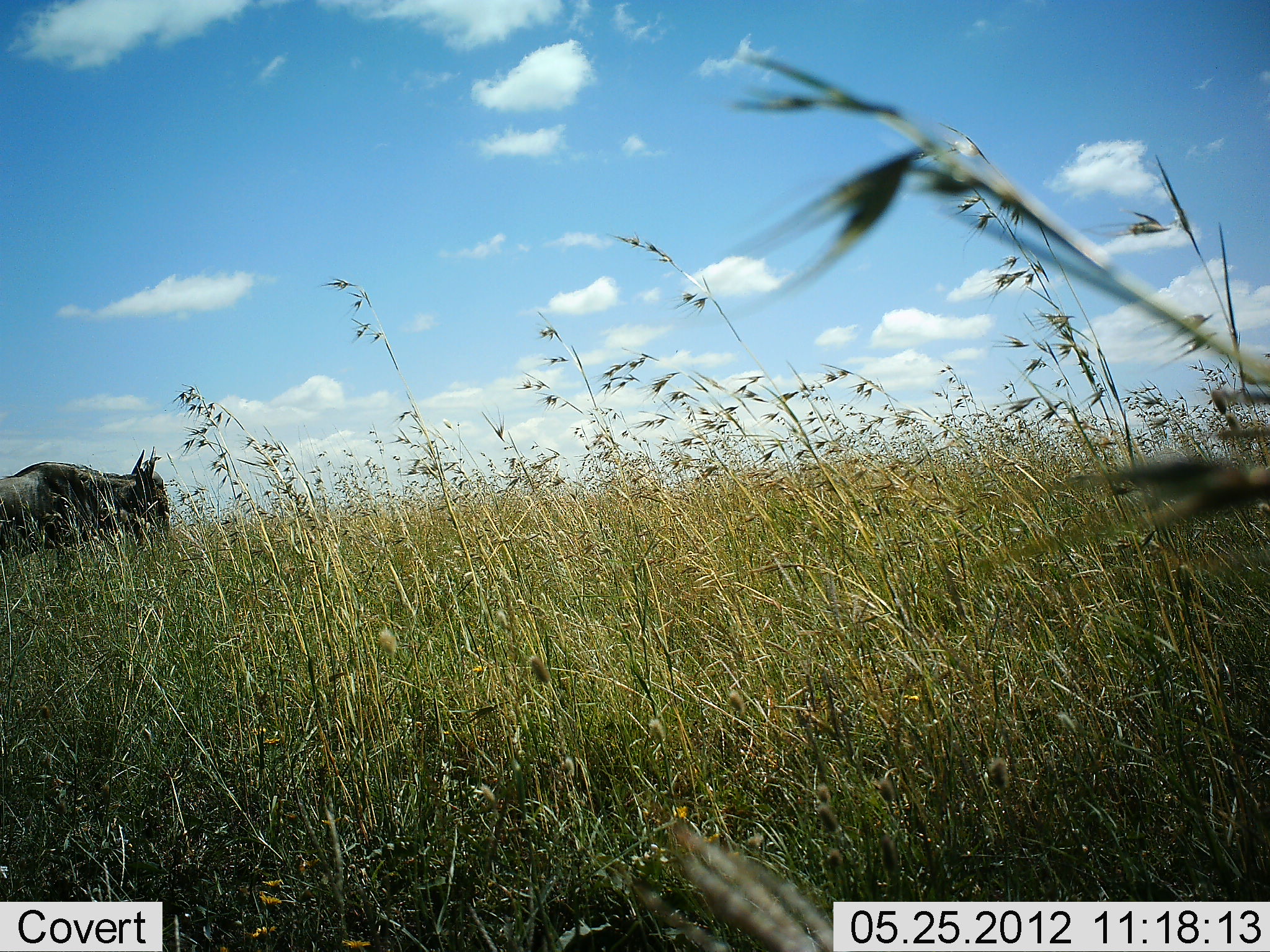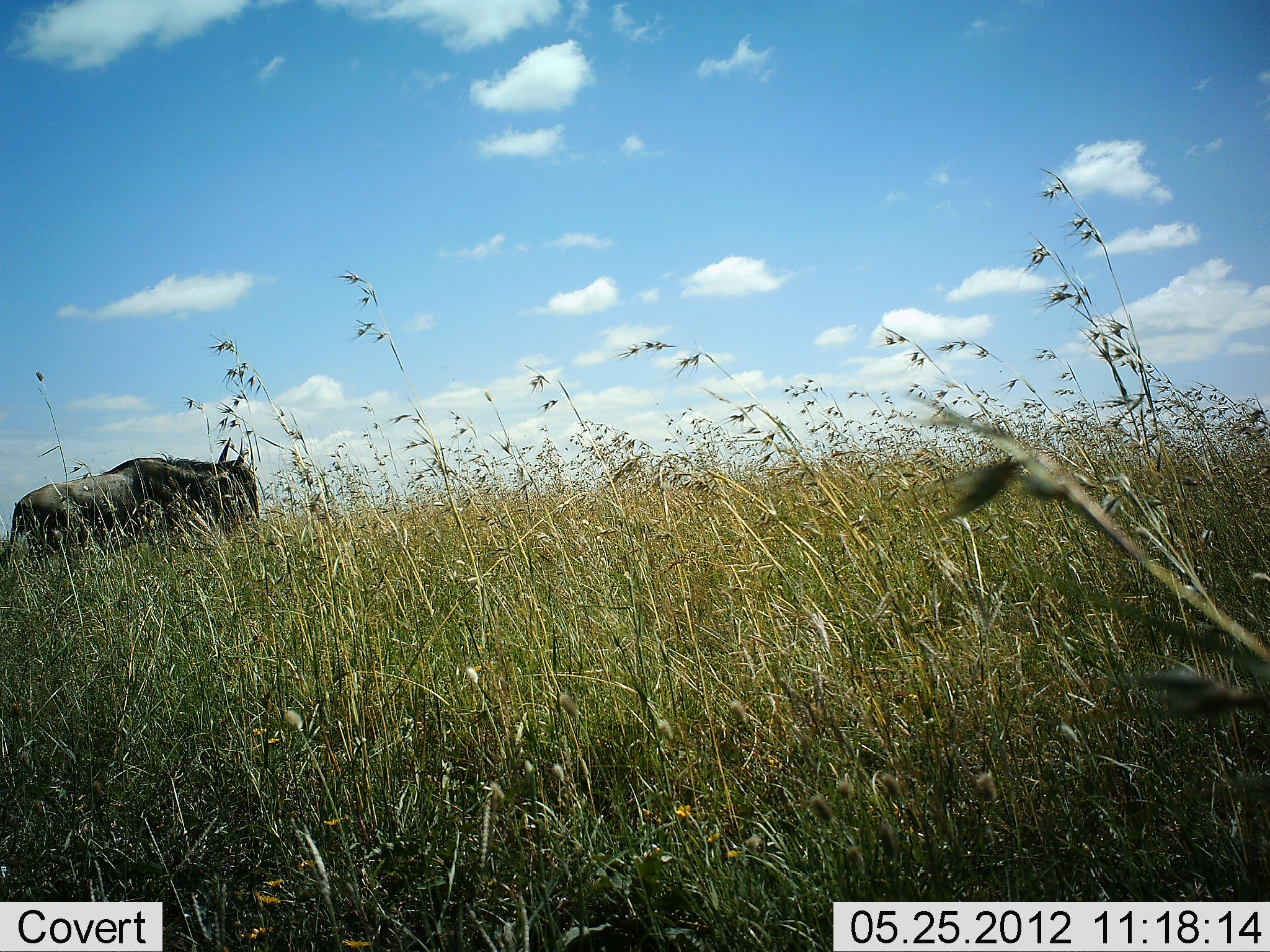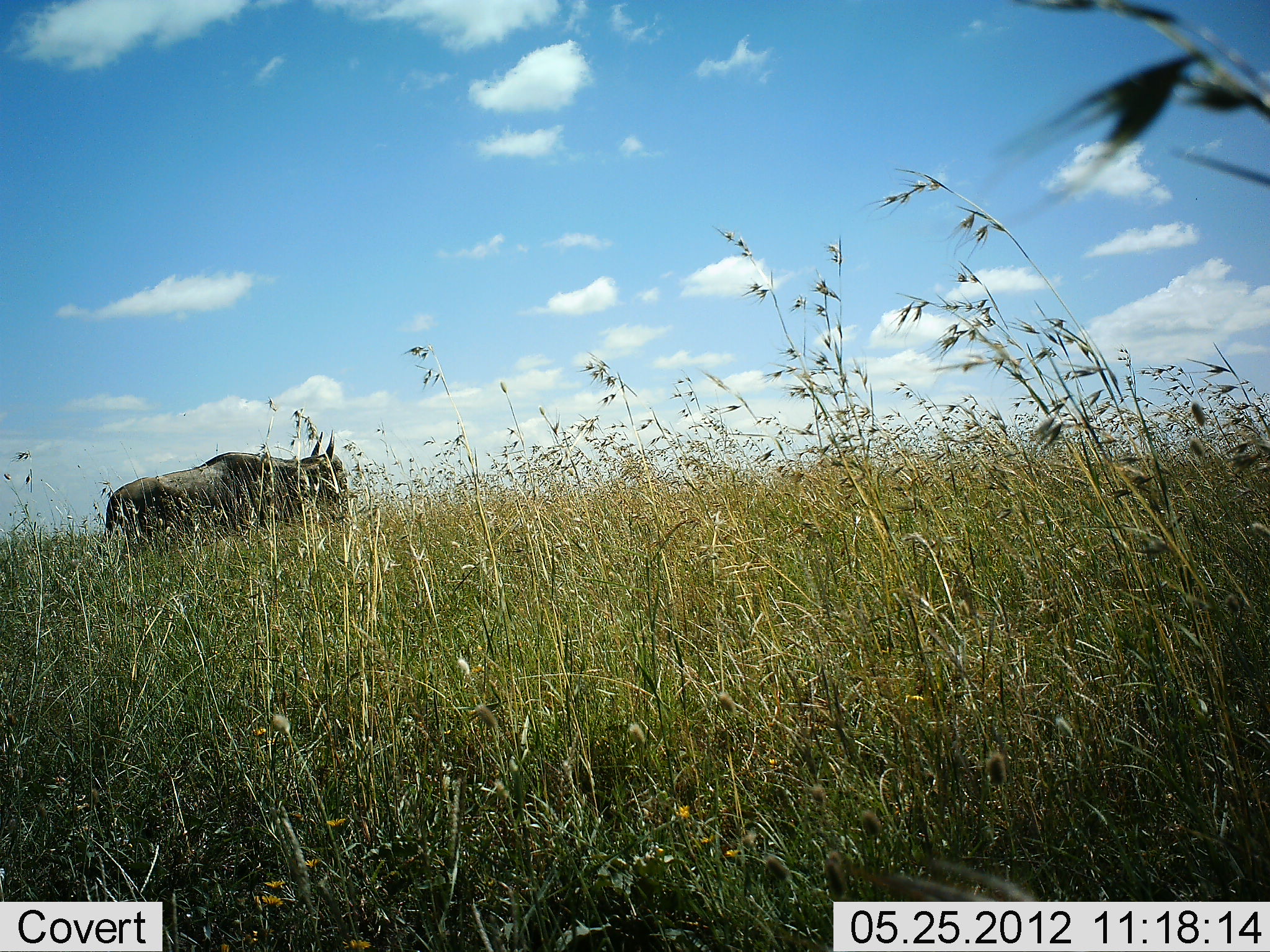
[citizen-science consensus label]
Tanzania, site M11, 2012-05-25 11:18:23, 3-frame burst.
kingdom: Animalia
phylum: Chordata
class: Mammalia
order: Artiodactyla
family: Bovidae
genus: Connochaetes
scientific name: Connochaetes taurinus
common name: blue wildebeest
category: wildebeest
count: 1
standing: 20%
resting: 0%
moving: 80%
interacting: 0%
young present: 0%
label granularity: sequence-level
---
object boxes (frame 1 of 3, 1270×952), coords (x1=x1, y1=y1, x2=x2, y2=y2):
animal: (x1=0, y1=445, x2=170, y2=551)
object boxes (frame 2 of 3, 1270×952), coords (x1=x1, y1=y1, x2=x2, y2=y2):
animal: (x1=0, y1=436, x2=261, y2=566)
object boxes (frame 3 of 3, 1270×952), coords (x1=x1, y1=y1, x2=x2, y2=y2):
animal: (x1=105, y1=430, x2=355, y2=544)